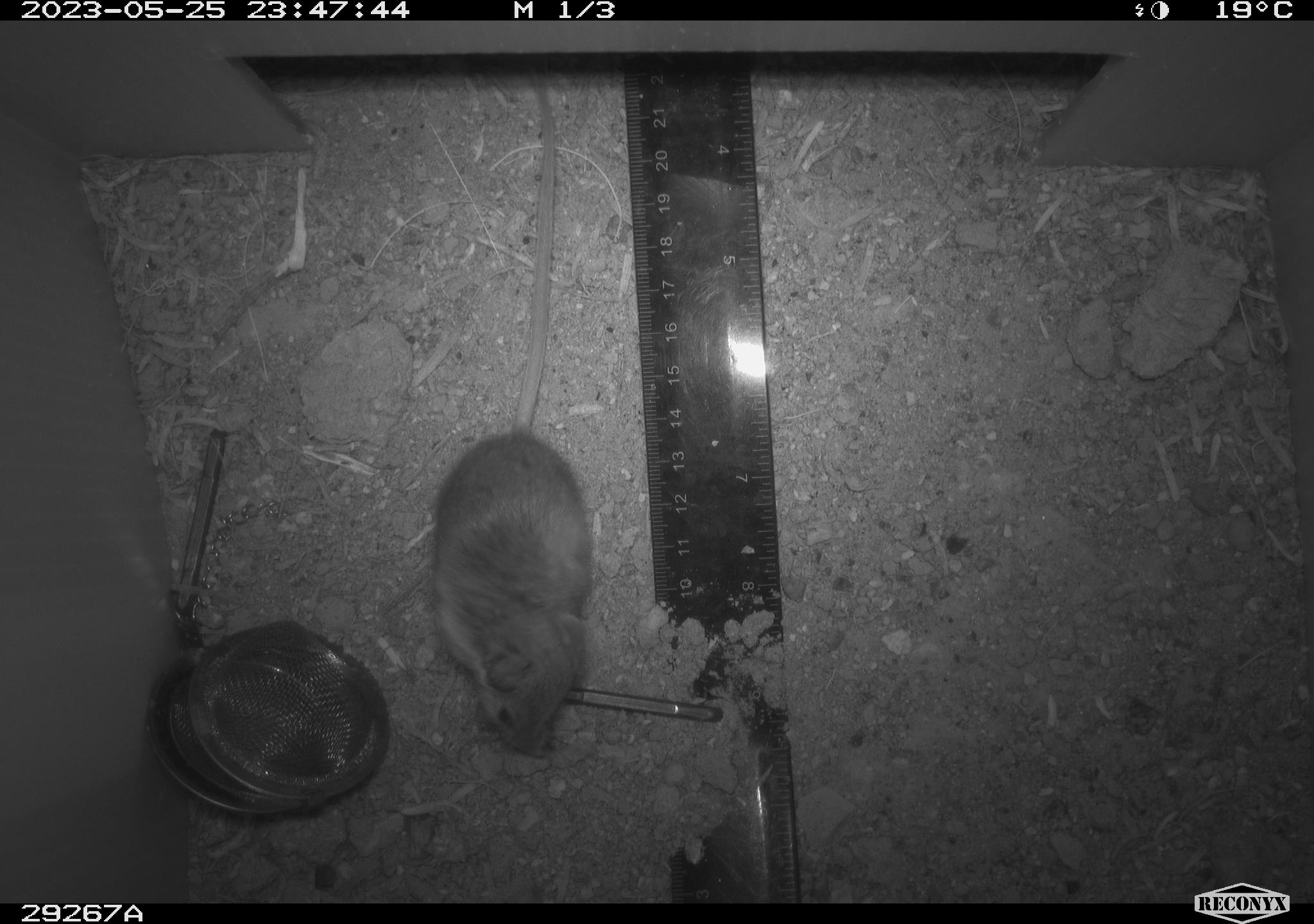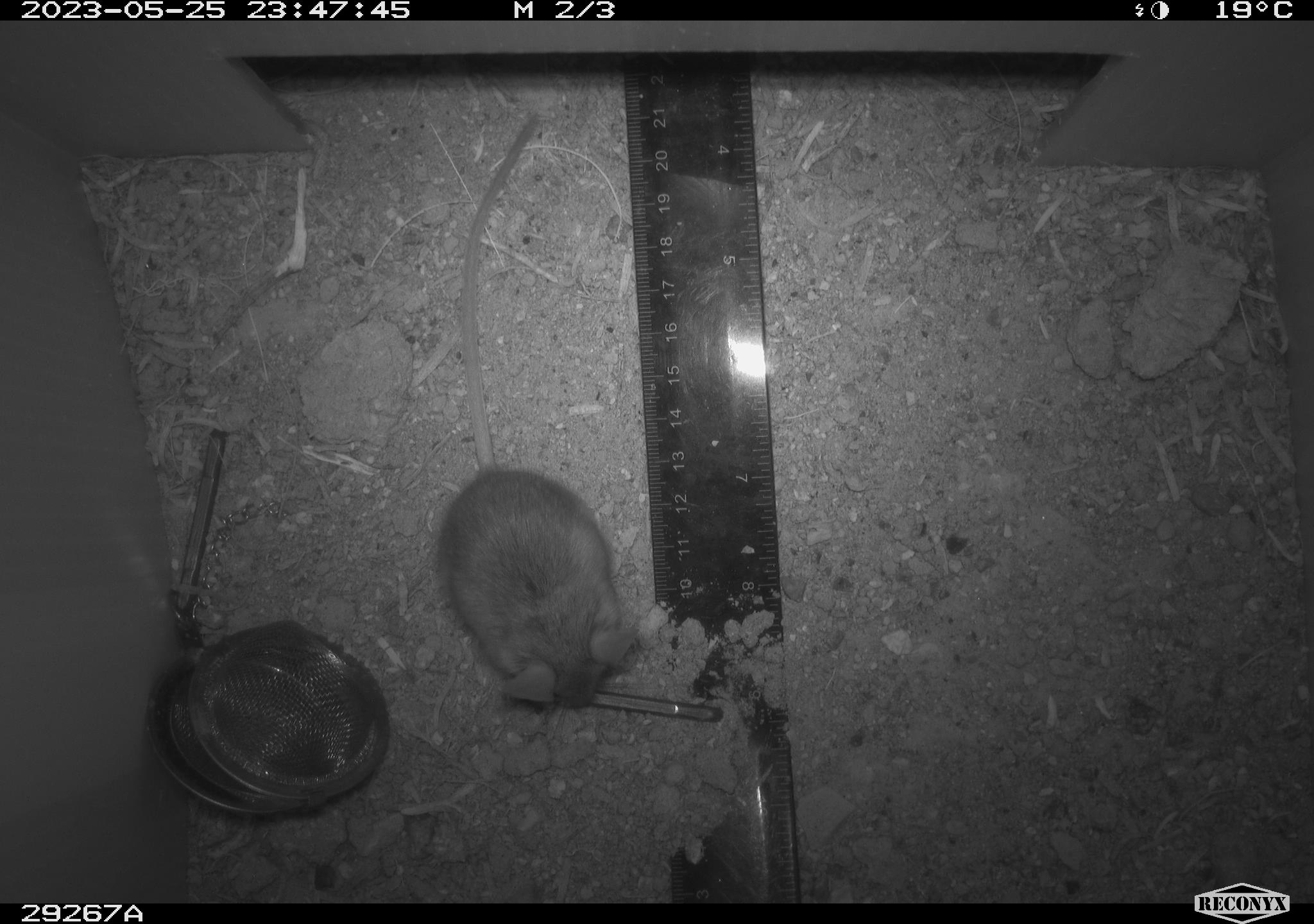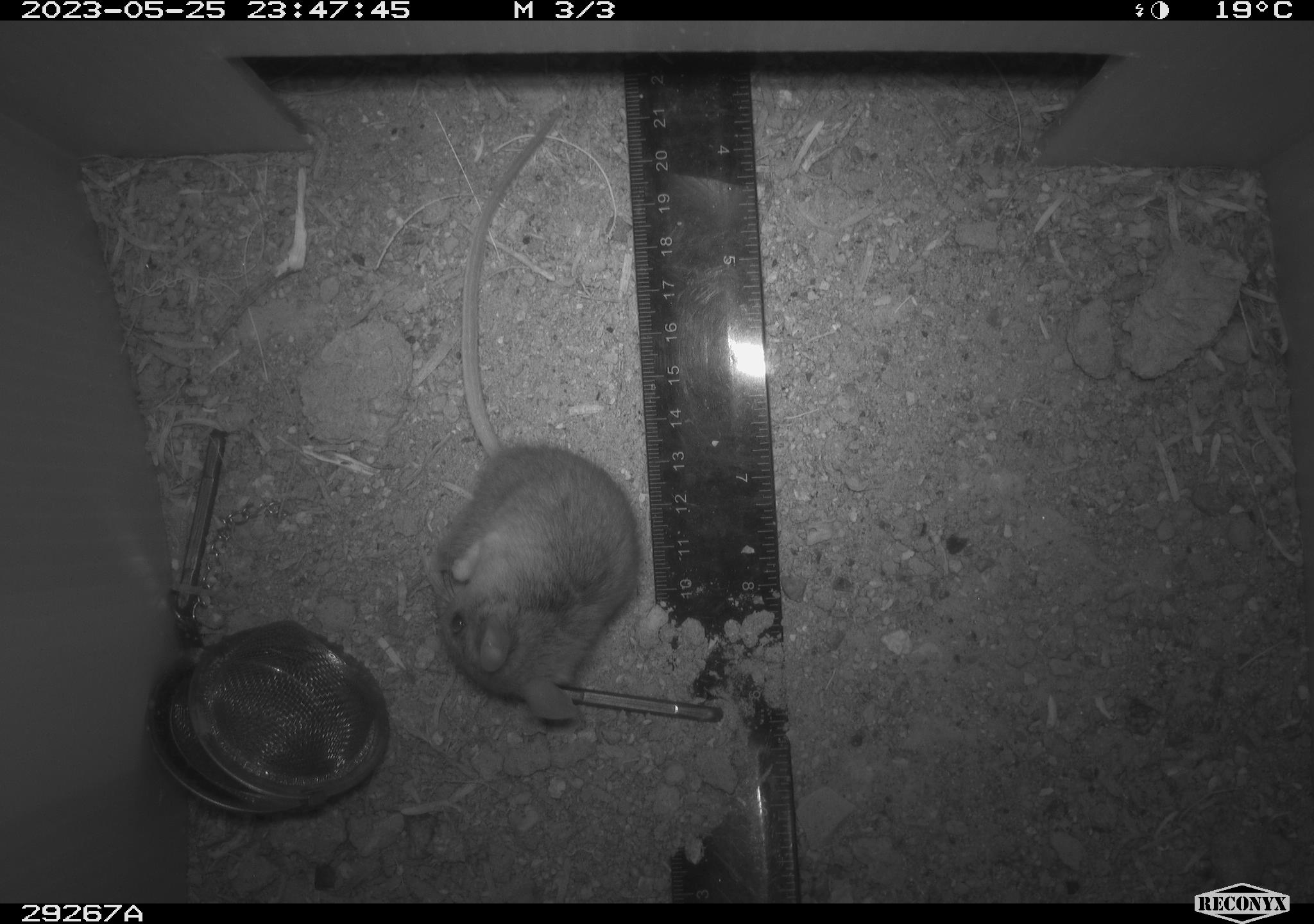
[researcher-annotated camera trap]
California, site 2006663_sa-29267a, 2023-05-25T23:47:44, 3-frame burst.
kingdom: Animalia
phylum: Chordata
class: Mammalia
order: Rodentia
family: Cricetidae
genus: Peromyscus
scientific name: Peromyscus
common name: deer mice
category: peromyscus species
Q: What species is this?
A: Peromyscus species (deer mice) (Peromyscus).